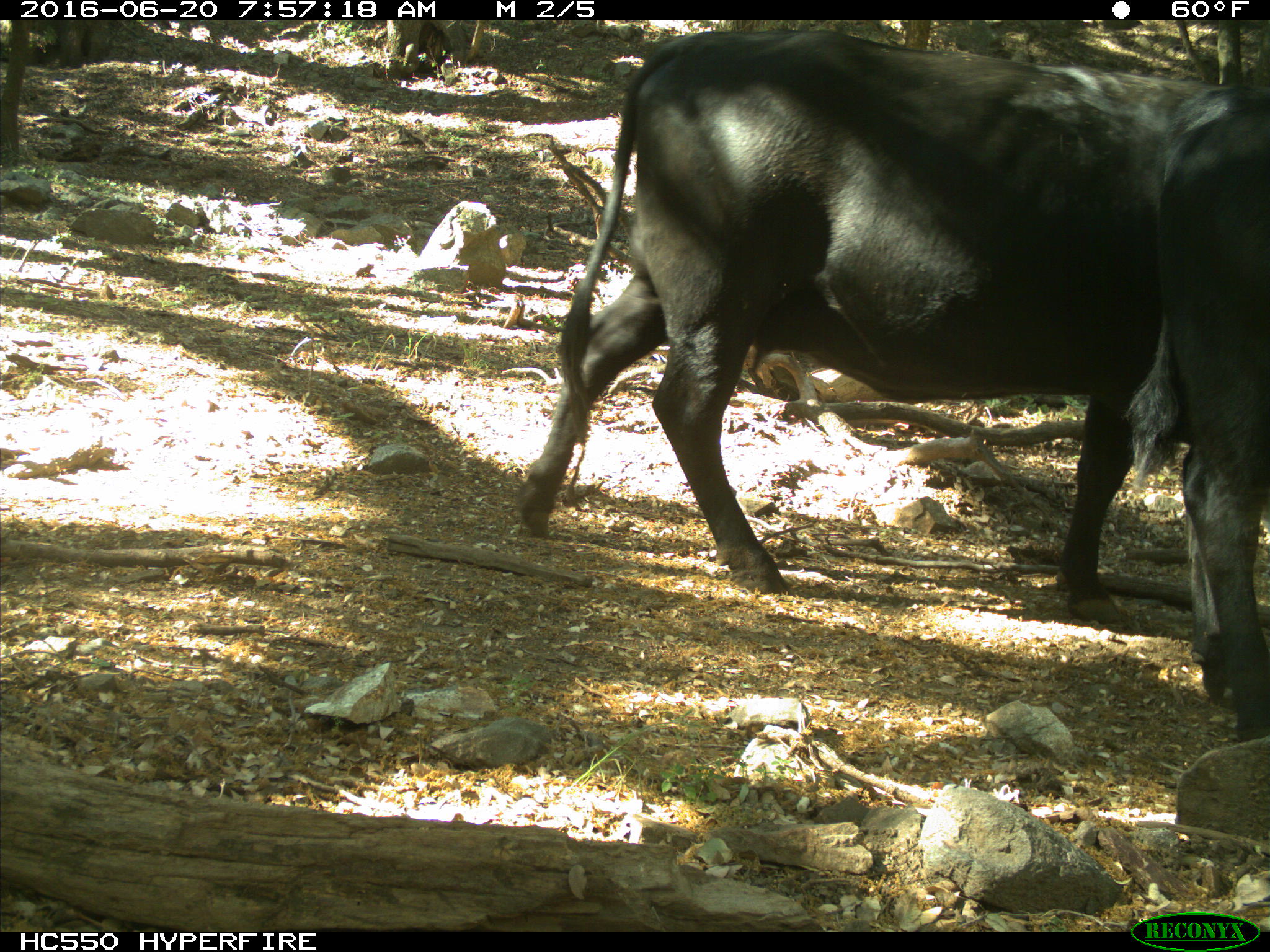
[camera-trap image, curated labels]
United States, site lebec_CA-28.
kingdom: Animalia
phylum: Chordata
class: Mammalia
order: Artiodactyla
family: Bovidae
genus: Bos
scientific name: Bos taurus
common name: domestic cow